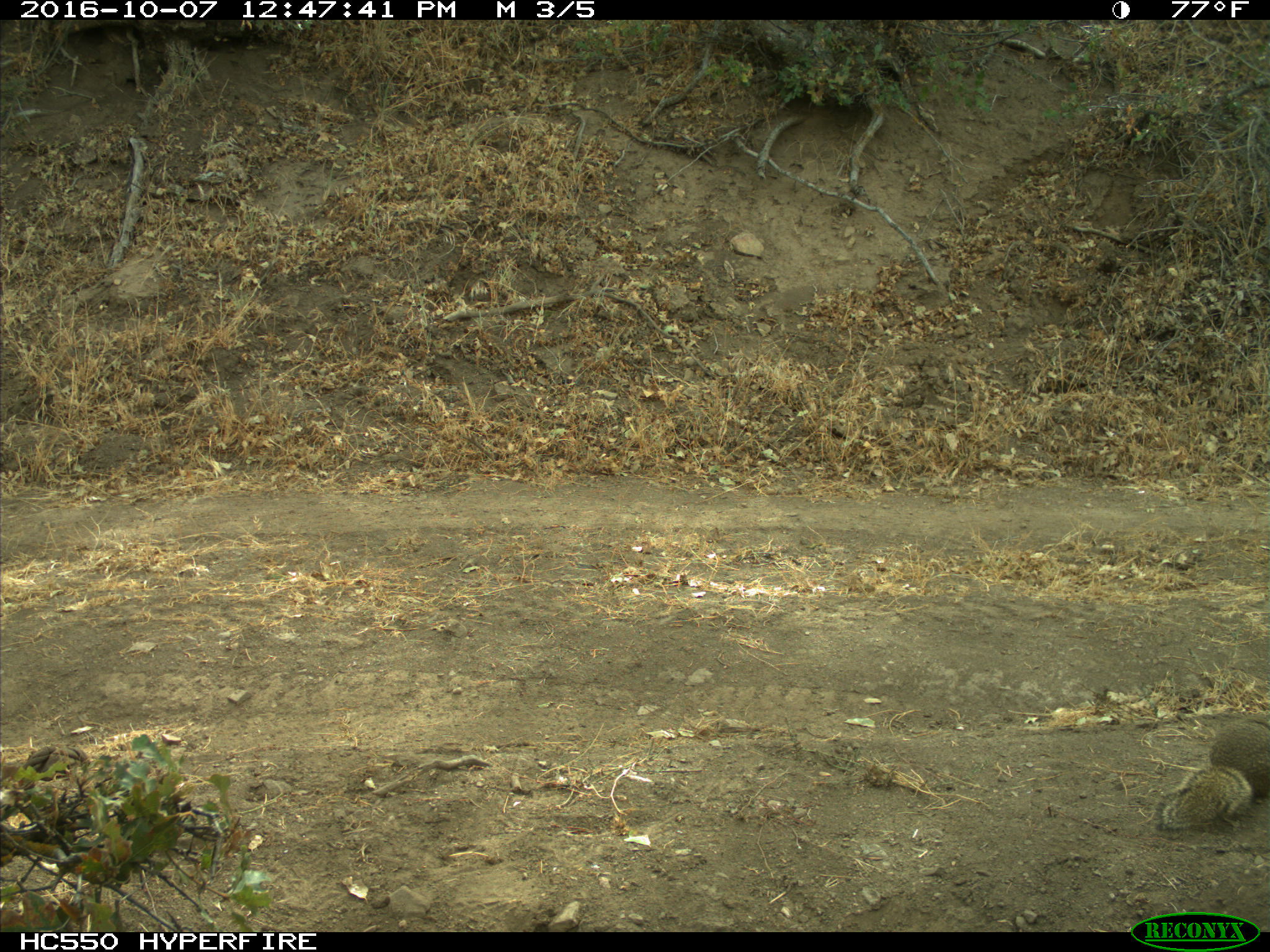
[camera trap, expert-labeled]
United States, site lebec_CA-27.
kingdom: Animalia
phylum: Chordata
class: Mammalia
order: Rodentia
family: Sciuridae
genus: Otospermophilus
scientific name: Otospermophilus beecheyi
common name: california ground squirrel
Otospermophilus beecheyi (california ground squirrel).